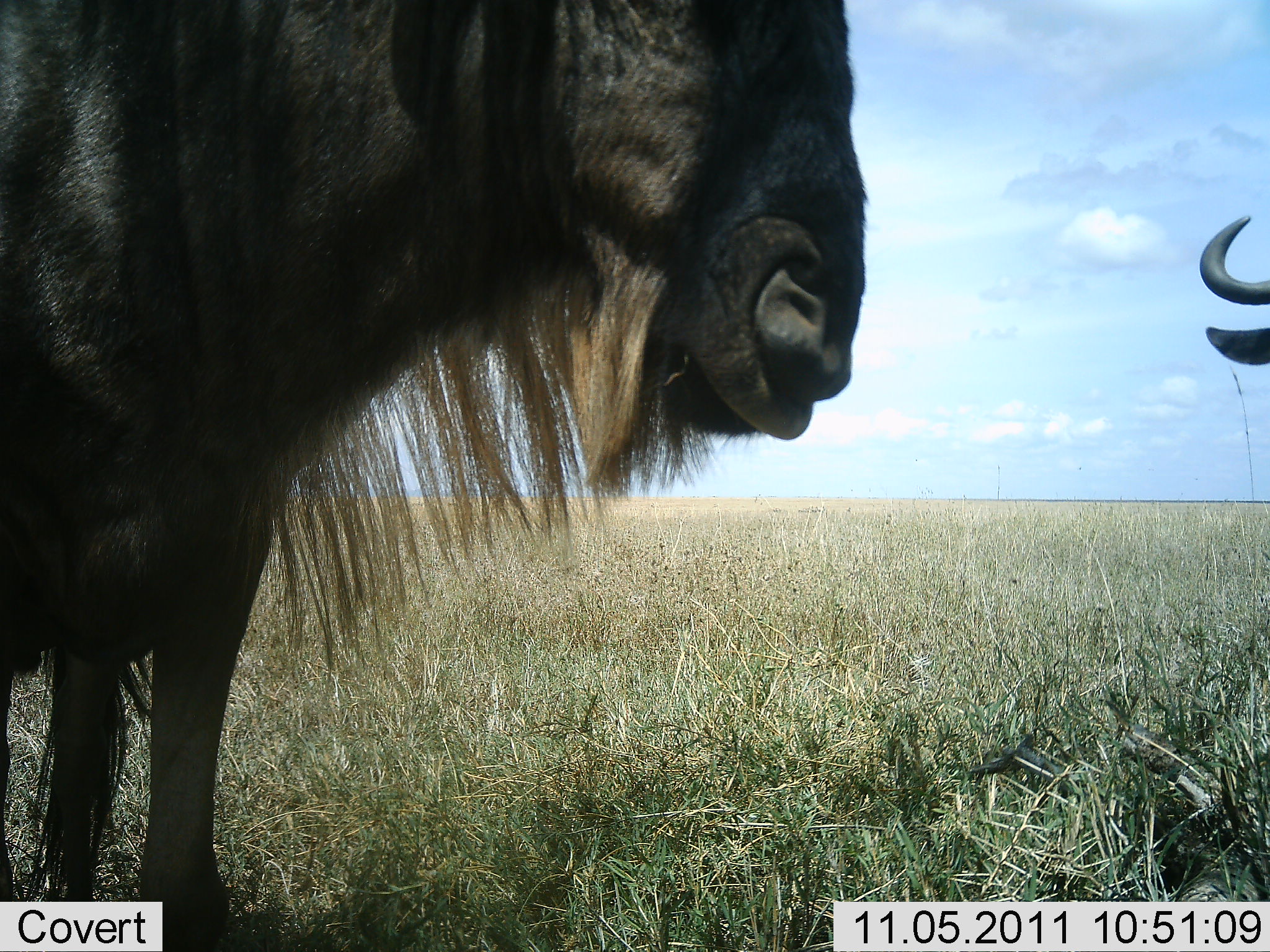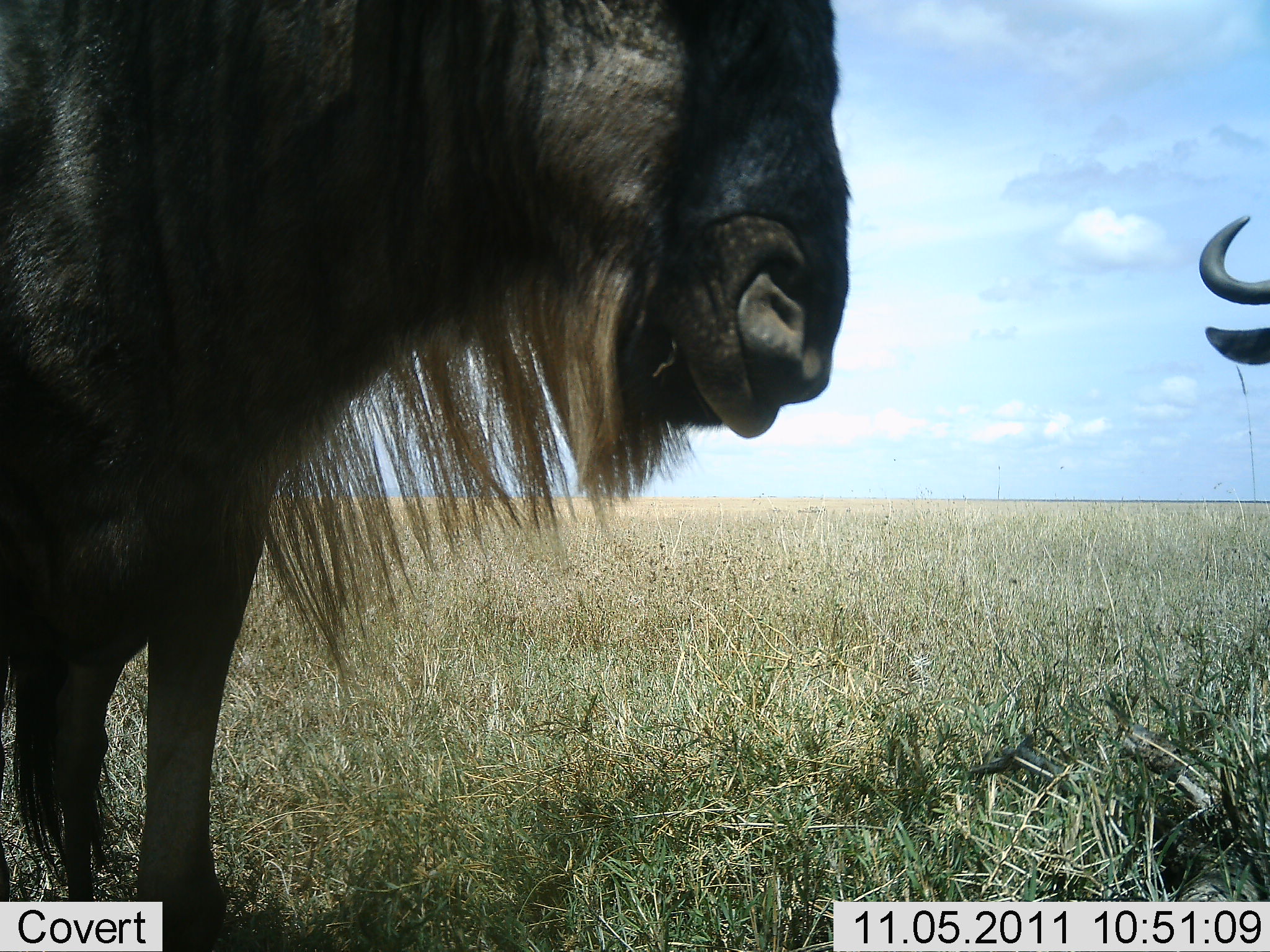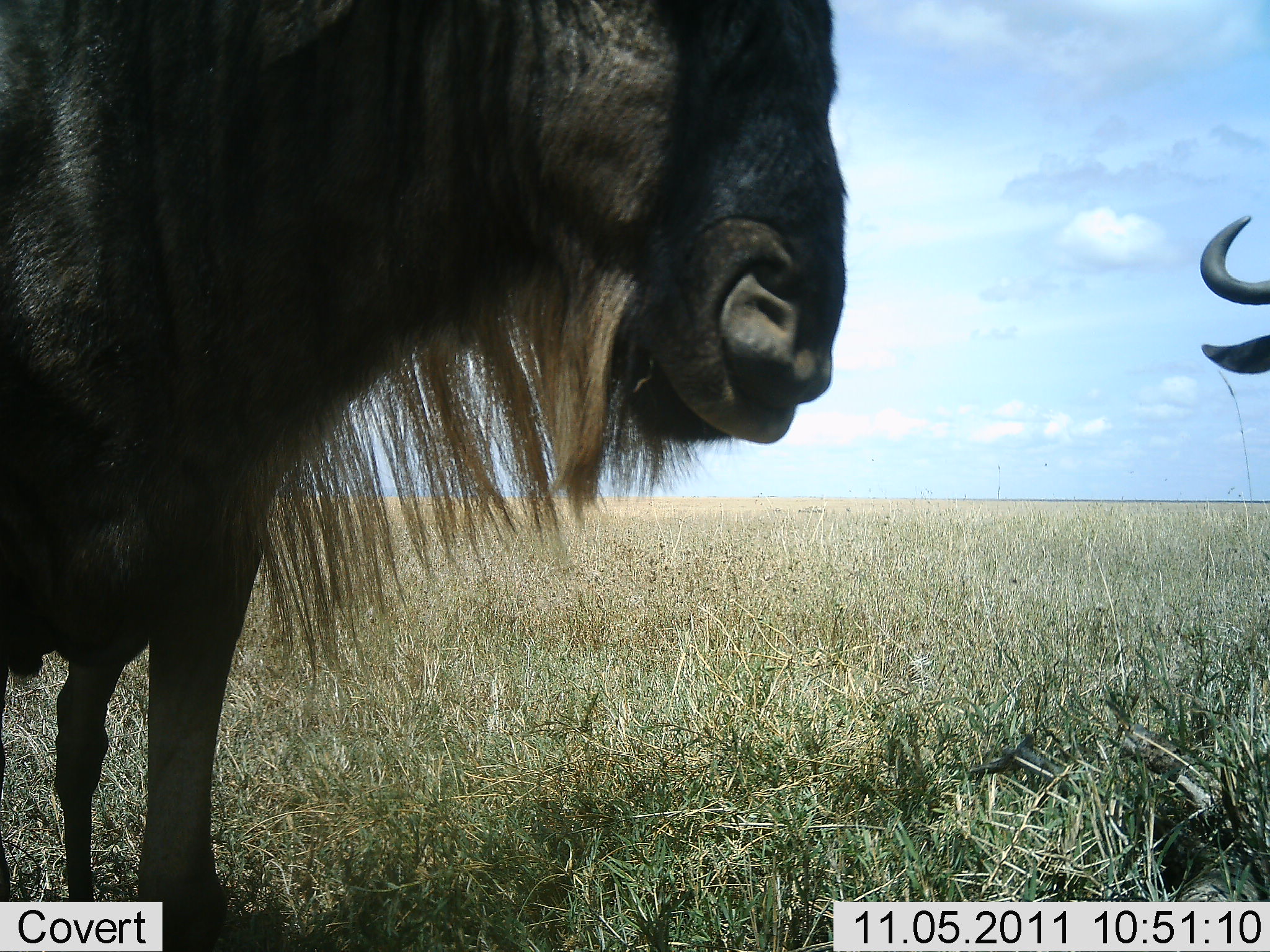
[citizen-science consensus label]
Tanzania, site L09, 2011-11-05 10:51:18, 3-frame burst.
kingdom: Animalia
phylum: Chordata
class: Mammalia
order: Artiodactyla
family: Bovidae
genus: Connochaetes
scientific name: Connochaetes taurinus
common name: blue wildebeest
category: wildebeest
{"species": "wildebeest (blue wildebeest) (Connochaetes taurinus)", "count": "2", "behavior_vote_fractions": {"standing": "85%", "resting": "15%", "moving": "15%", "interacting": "0%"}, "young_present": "0%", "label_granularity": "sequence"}